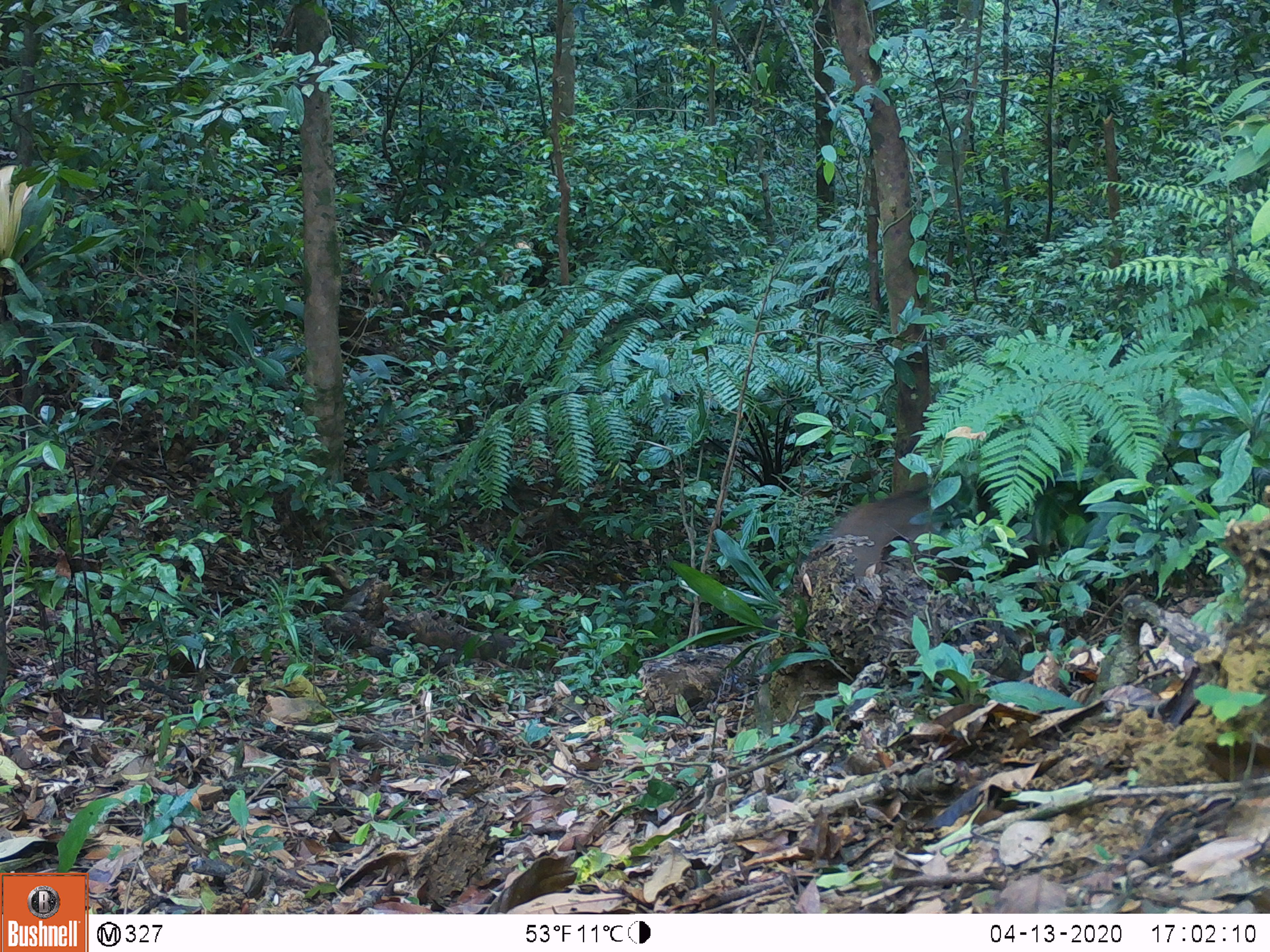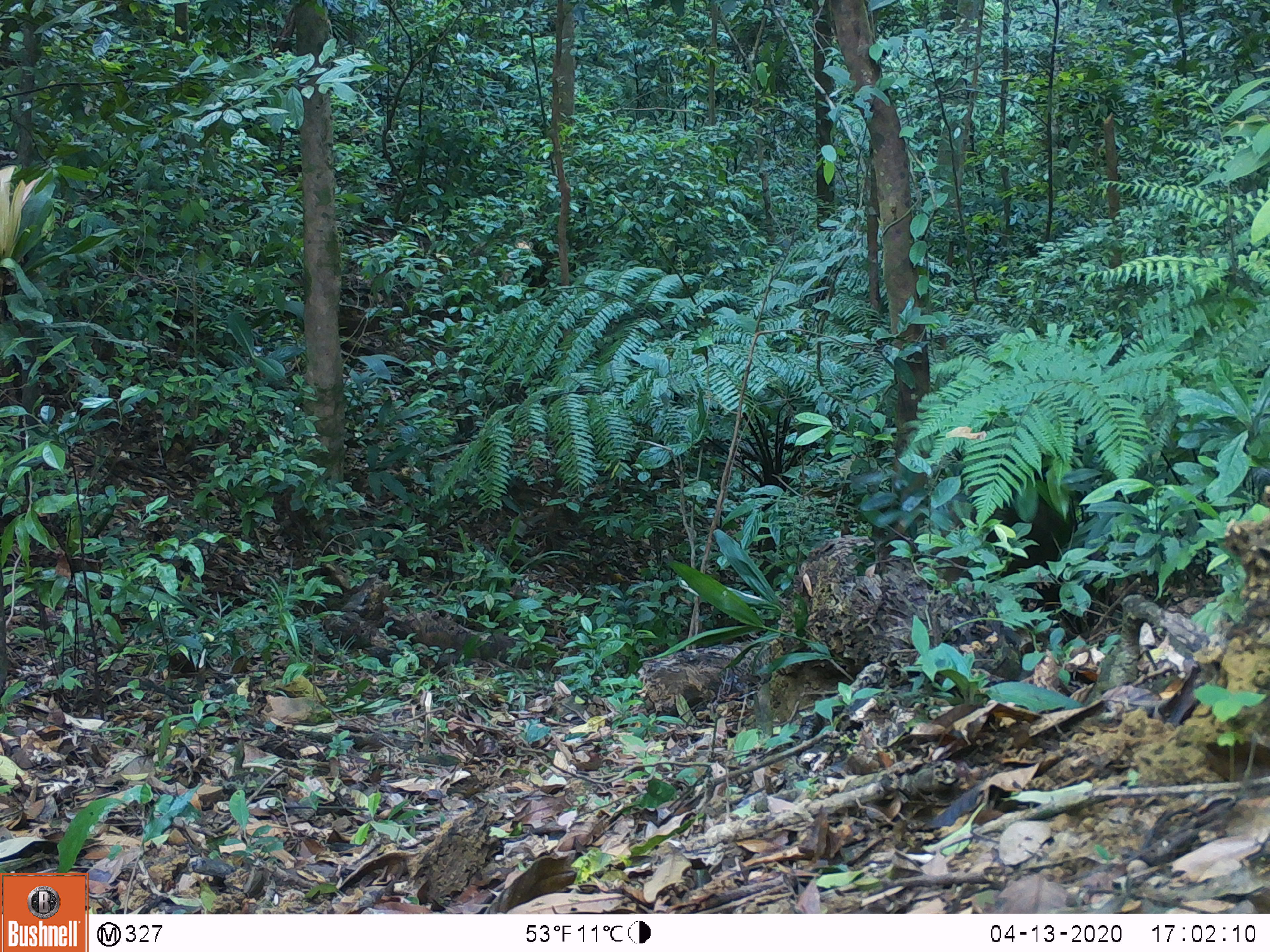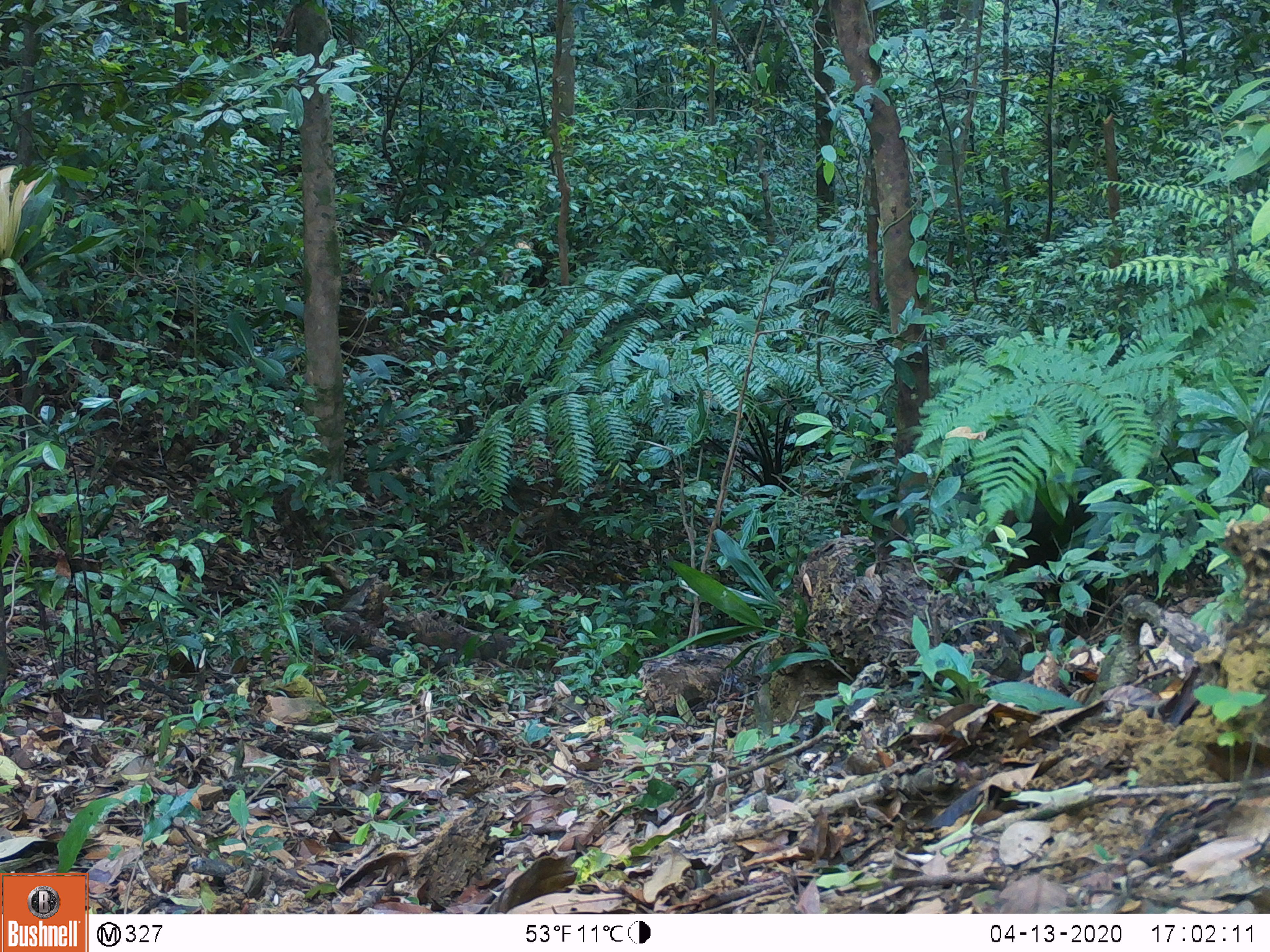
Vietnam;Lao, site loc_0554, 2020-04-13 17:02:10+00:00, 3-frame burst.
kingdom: Animalia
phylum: Chordata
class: Mammalia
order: Artiodactyla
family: Suidae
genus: Sus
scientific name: Sus scrofa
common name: eurasian wild pig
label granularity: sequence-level